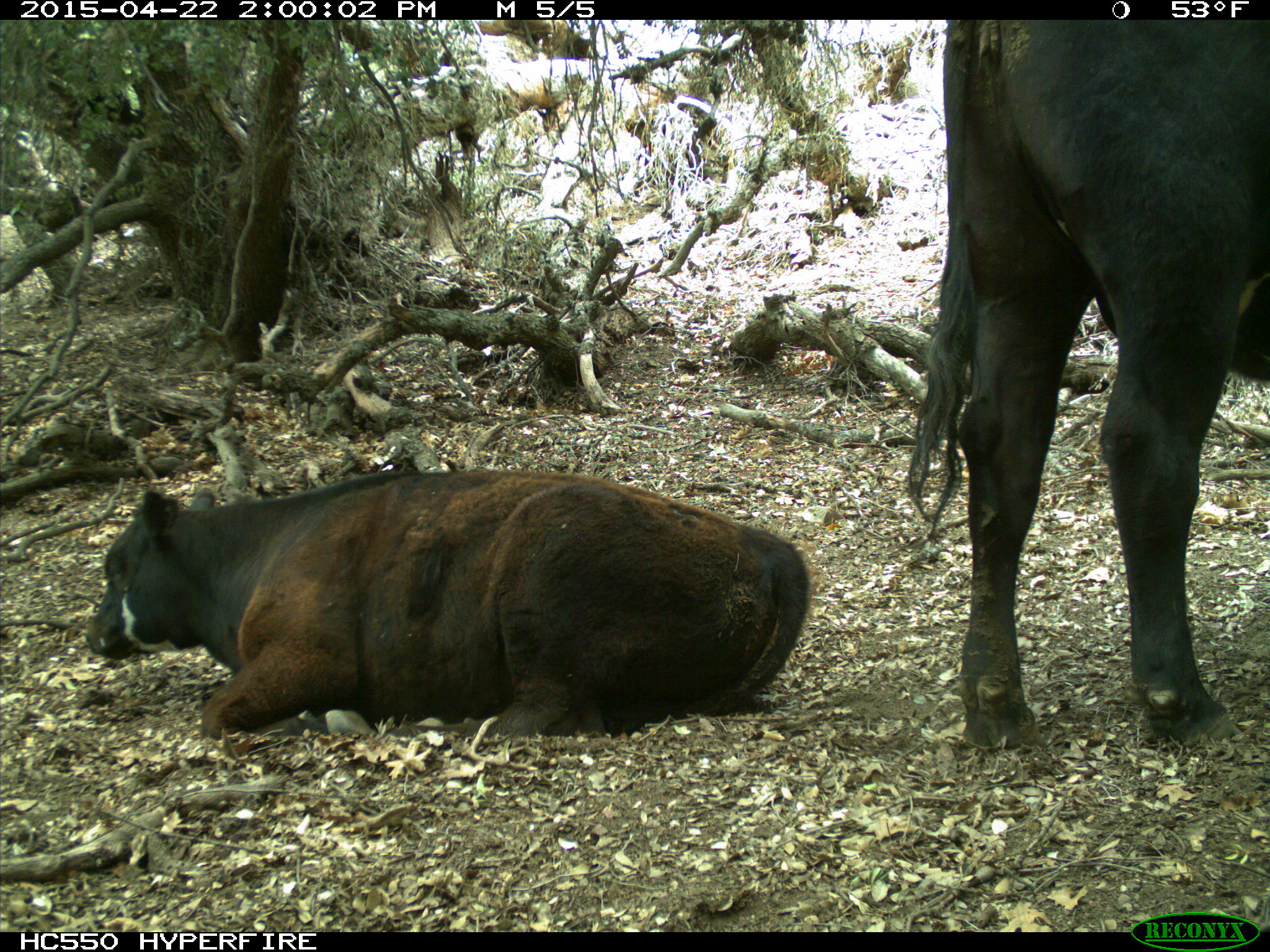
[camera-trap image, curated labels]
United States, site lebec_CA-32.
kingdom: Animalia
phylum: Chordata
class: Mammalia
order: Artiodactyla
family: Bovidae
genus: Bos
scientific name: Bos taurus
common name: domestic cow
Bos taurus (domestic cow).